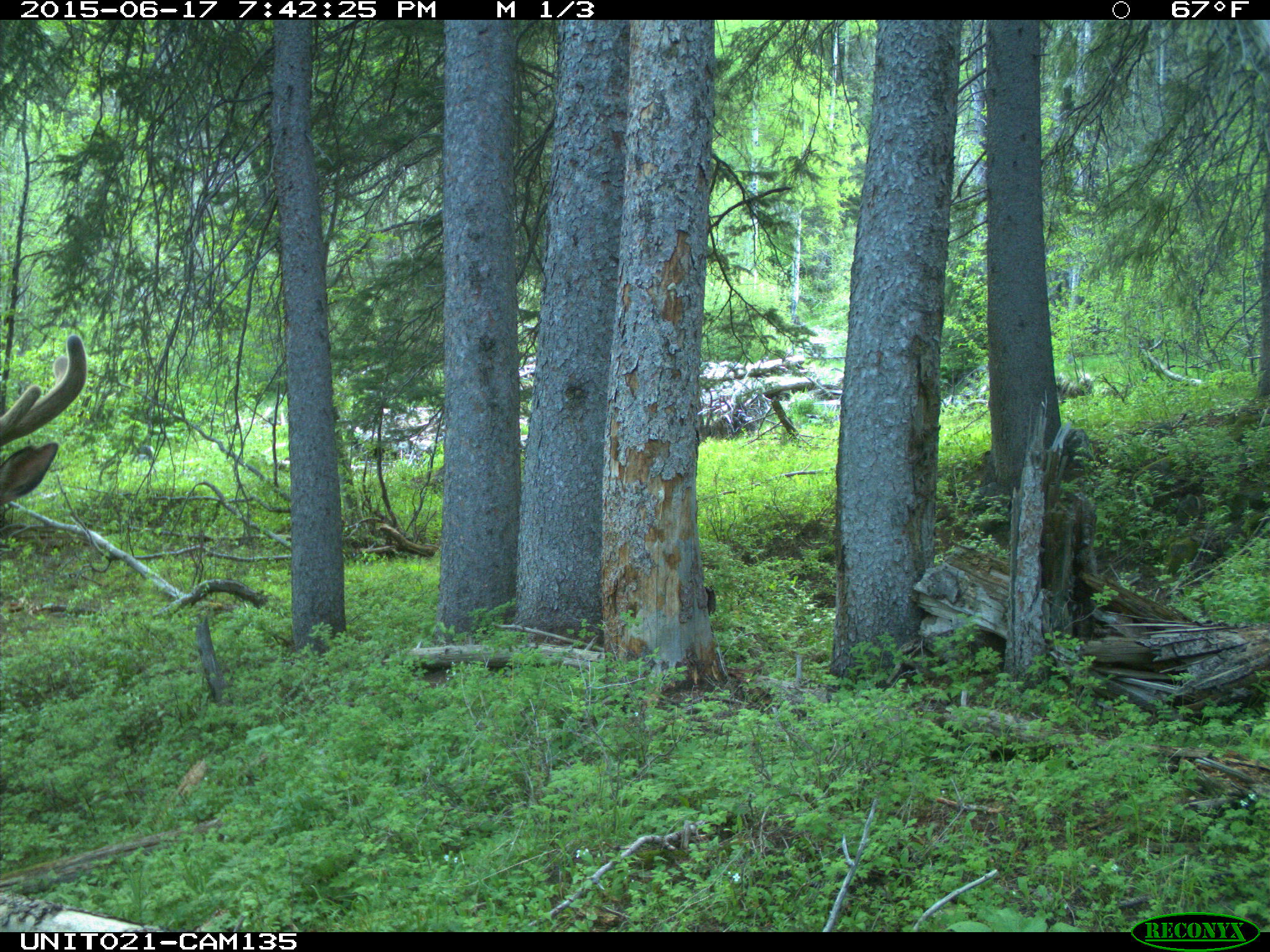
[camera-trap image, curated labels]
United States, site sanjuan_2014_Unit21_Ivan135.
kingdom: Animalia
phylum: Chordata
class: Mammalia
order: Artiodactyla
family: Cervidae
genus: Cervus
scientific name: Cervus elaphus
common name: red deer